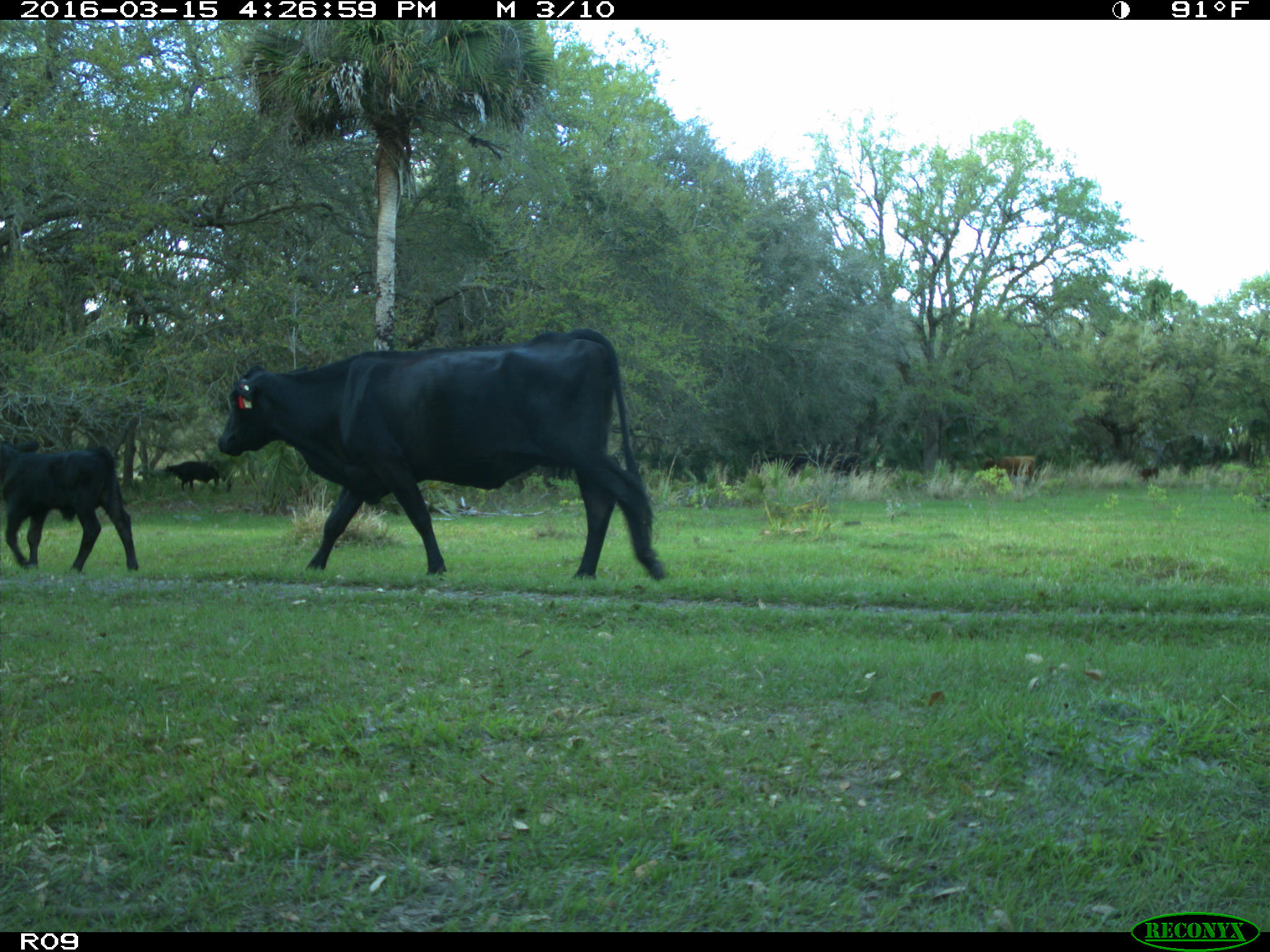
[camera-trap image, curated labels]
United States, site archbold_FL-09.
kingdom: Animalia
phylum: Chordata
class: Mammalia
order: Artiodactyla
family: Bovidae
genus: Bos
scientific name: Bos taurus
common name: domestic cow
Bos taurus (domestic cow).